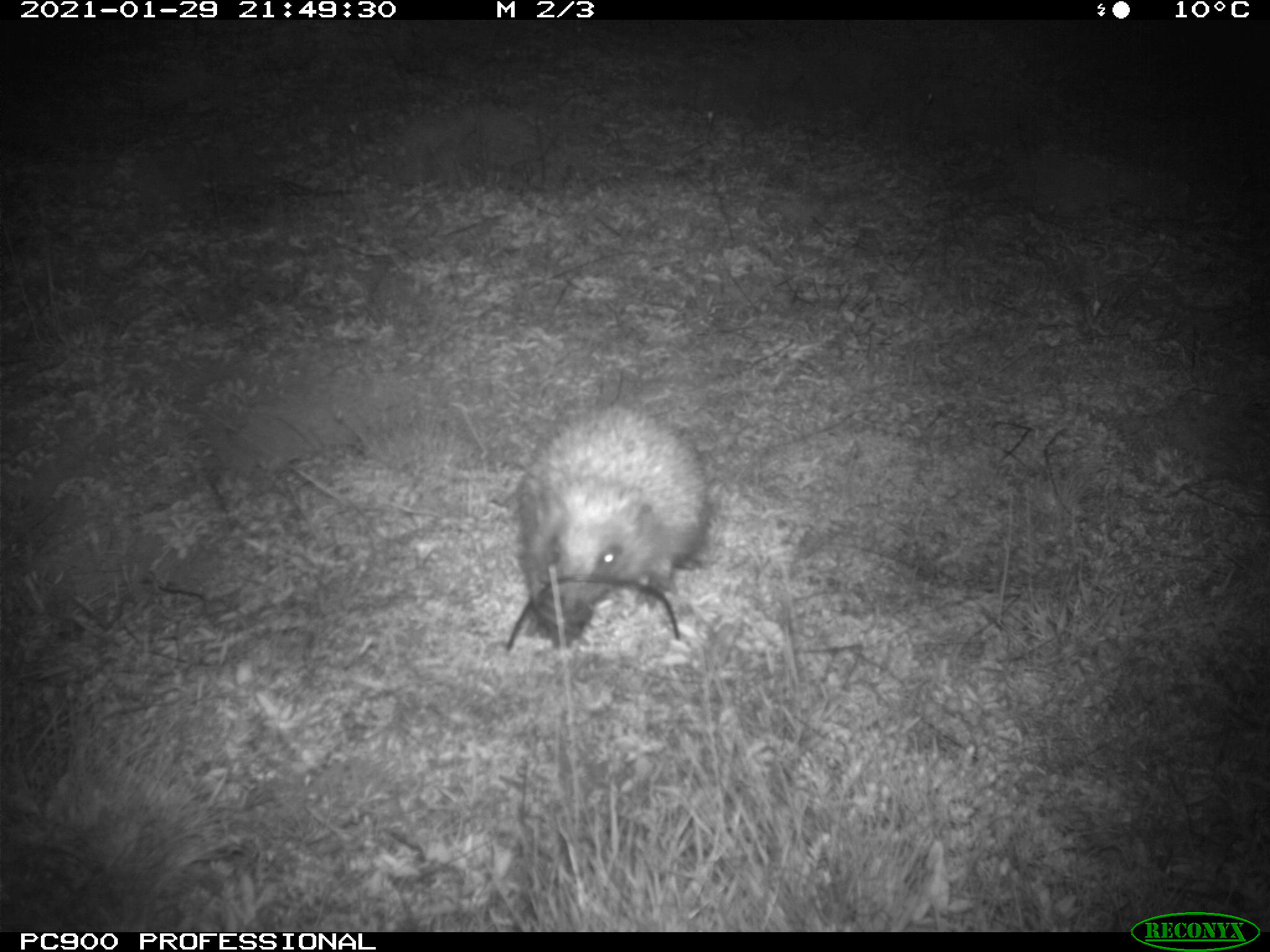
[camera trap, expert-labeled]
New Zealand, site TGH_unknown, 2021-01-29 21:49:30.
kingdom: Animalia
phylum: Chordata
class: Mammalia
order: Eulipotyphla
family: Erinaceidae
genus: Erinaceus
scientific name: Erinaceus europaeus europaeus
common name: european hedgehog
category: hedgehog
Hedgehog (european hedgehog) (Erinaceus europaeus europaeus).